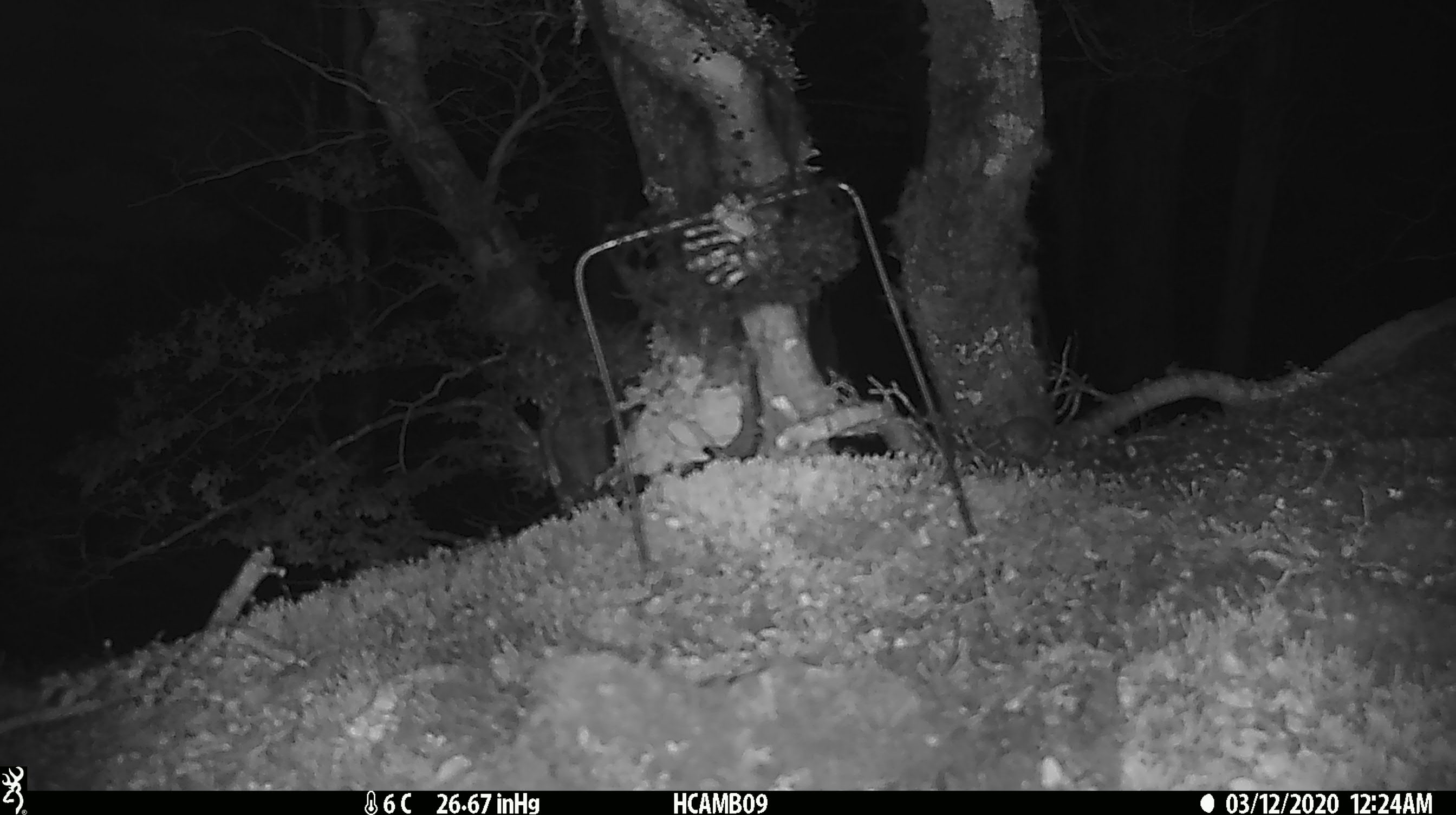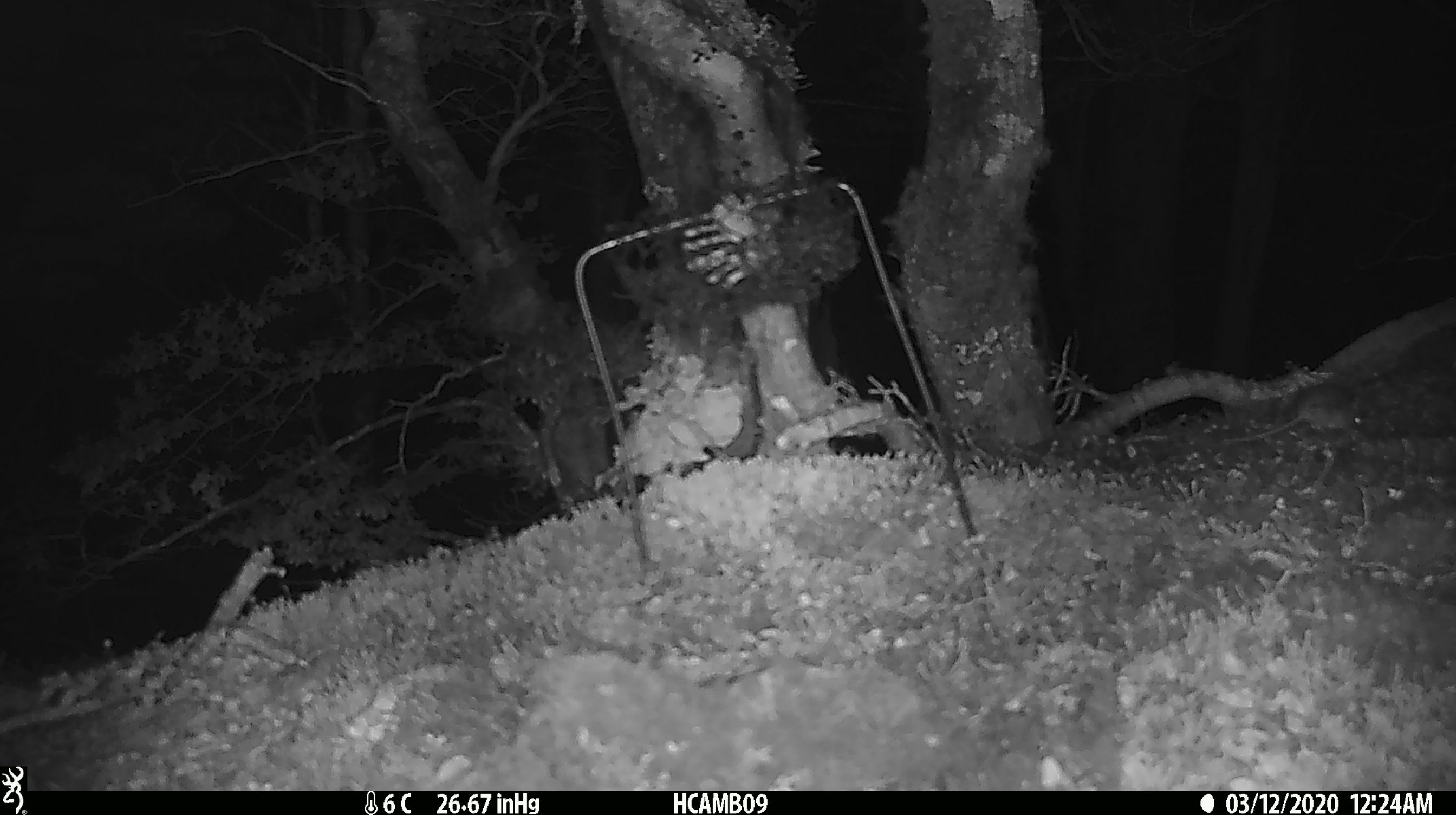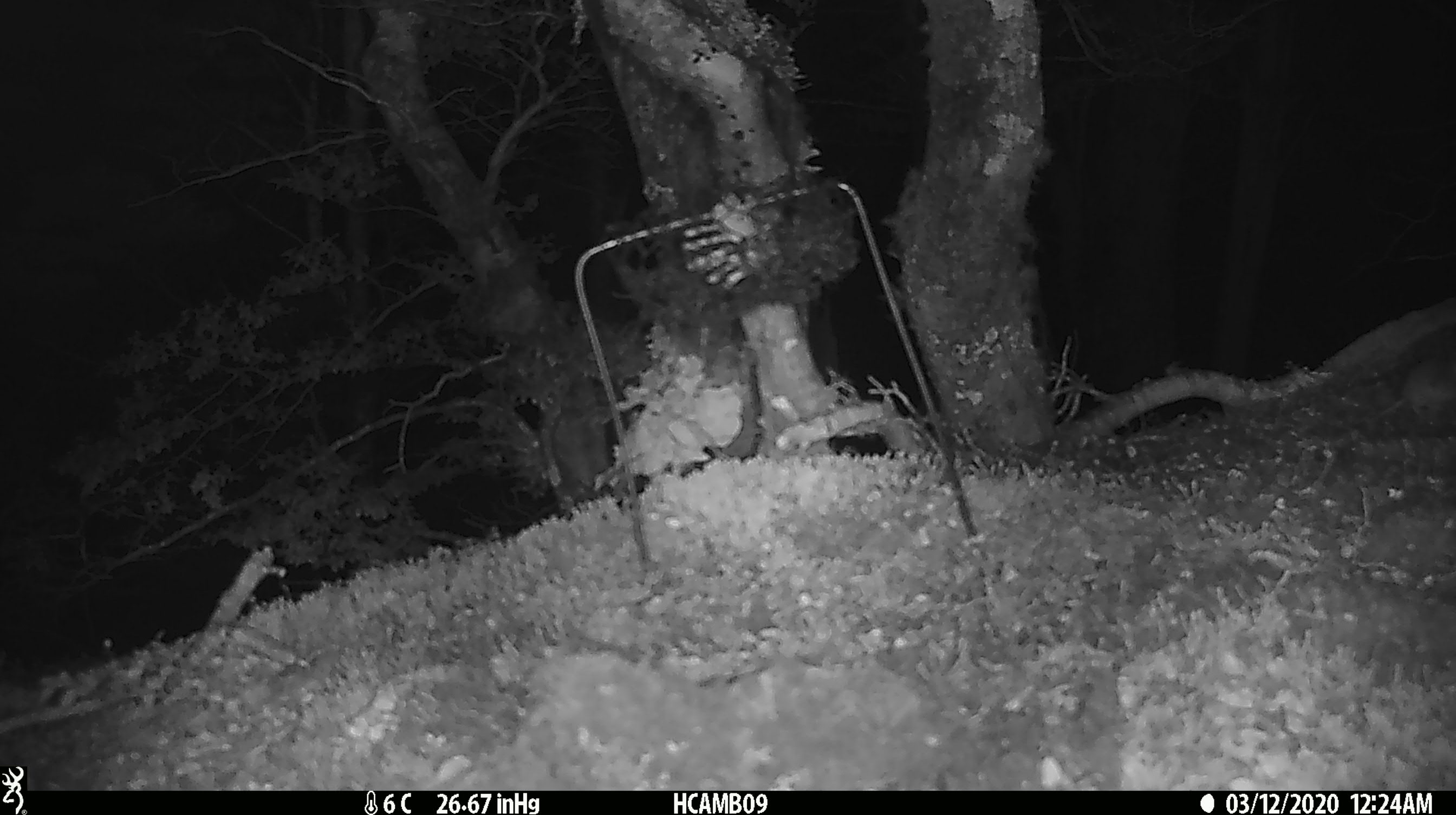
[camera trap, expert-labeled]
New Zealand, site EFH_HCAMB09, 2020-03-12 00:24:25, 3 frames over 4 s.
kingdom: Animalia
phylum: Chordata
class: Mammalia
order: Rodentia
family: Muridae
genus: Mus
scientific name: Mus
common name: mouse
Mouse (Mus).